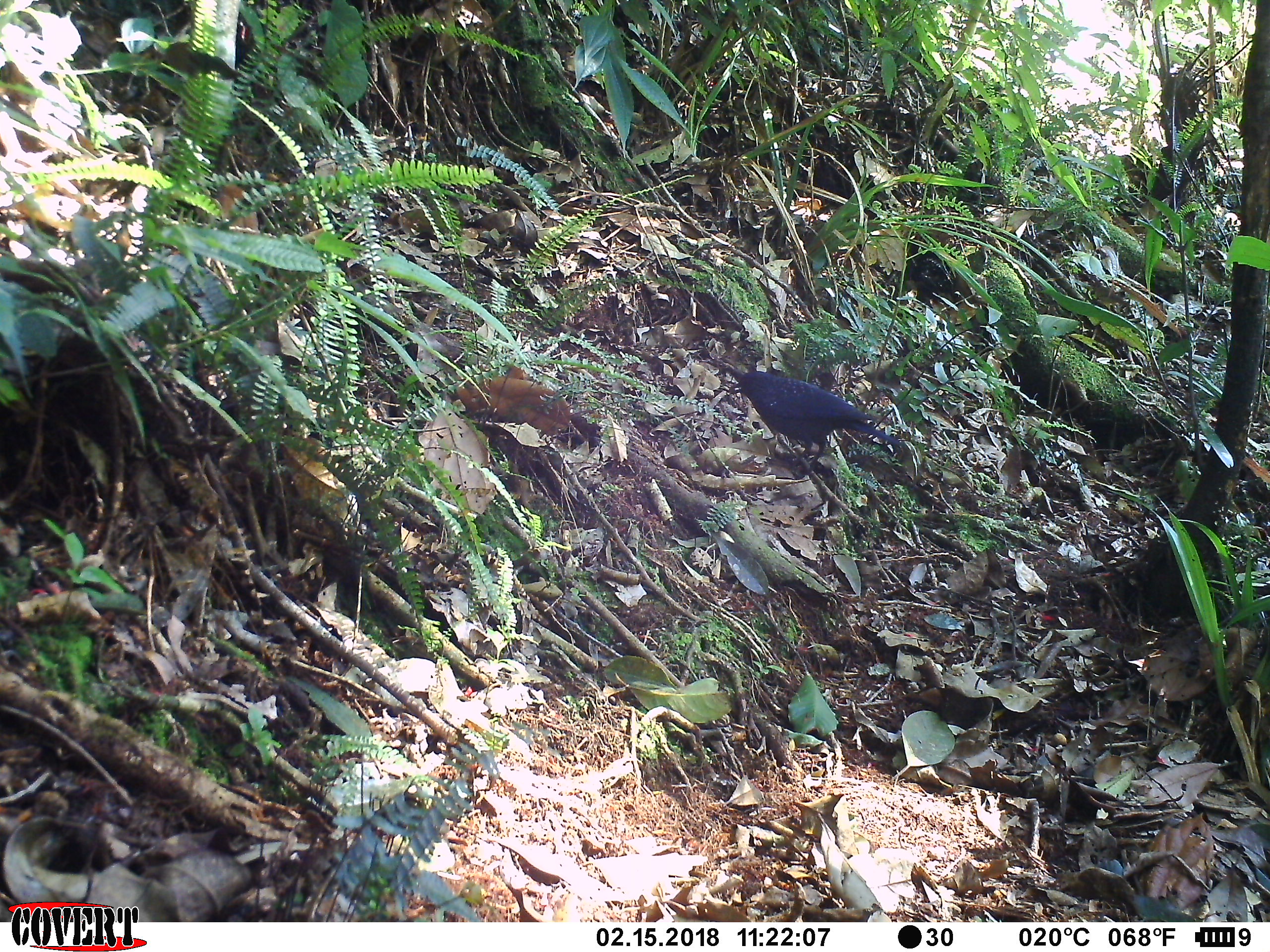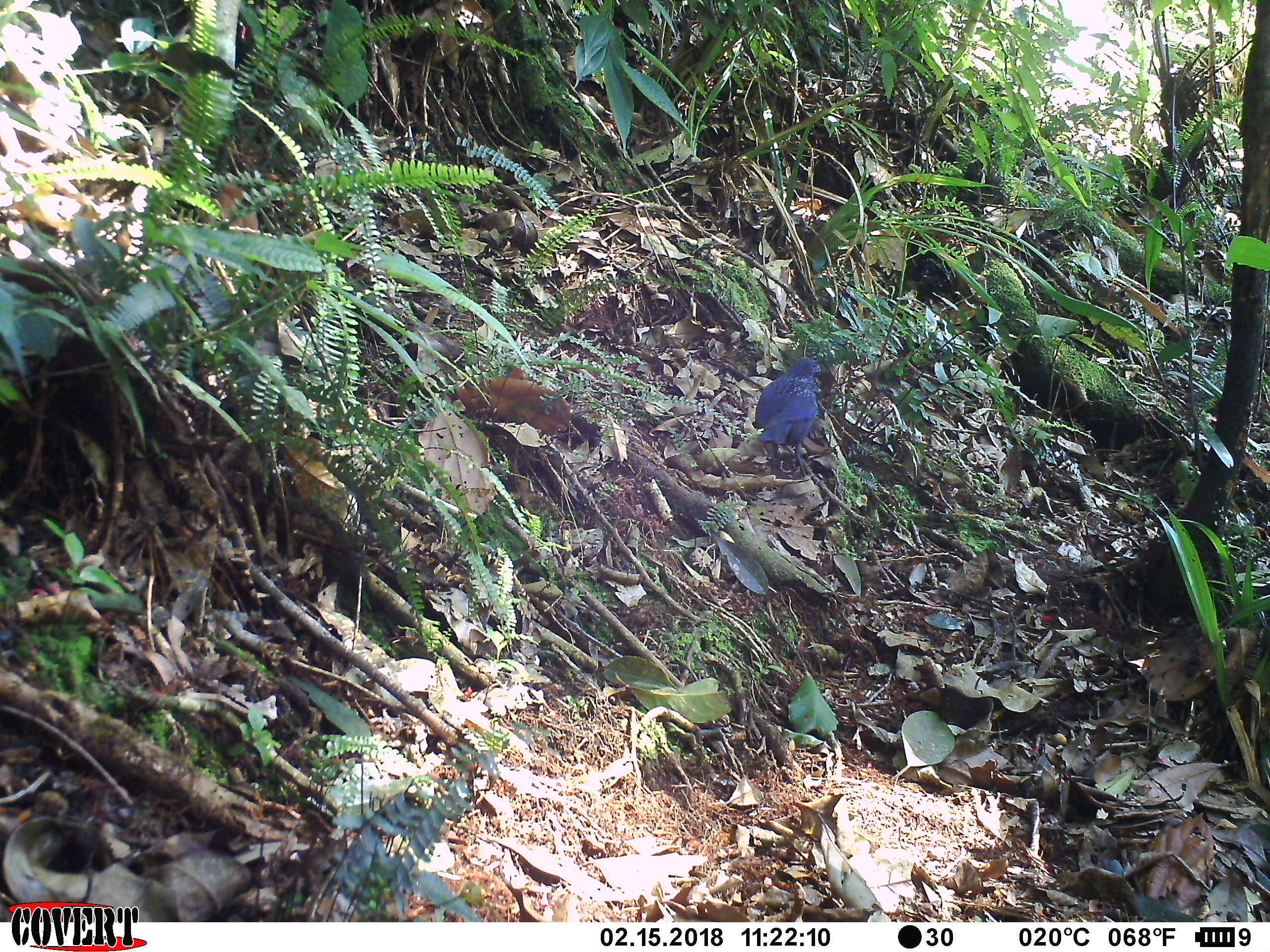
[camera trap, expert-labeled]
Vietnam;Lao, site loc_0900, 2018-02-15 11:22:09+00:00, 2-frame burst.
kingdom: Animalia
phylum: Chordata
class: Aves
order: Passeriformes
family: Muscicapidae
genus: Myophonus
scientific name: Myophonus caeruleus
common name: blue whistling thrush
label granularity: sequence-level